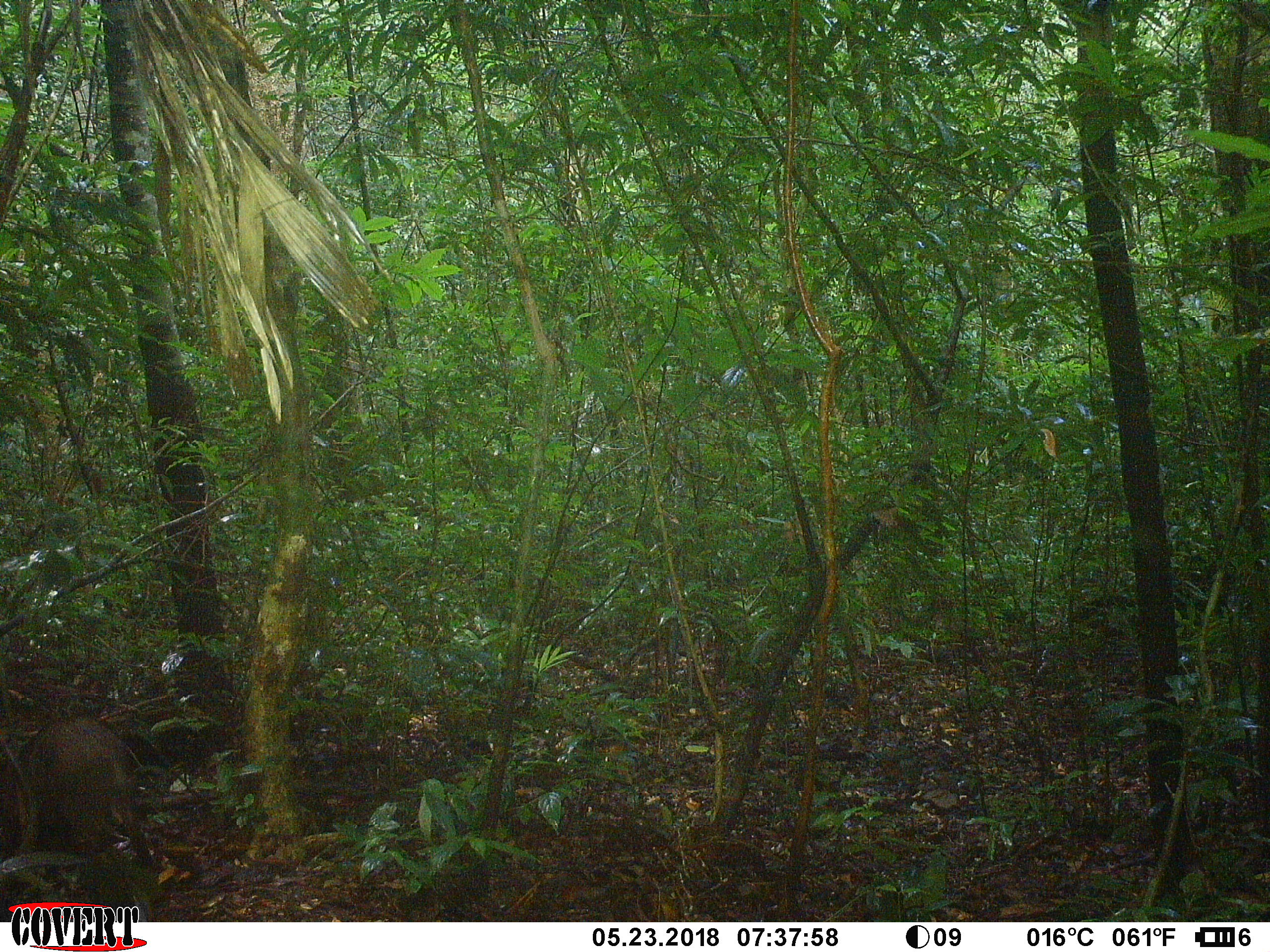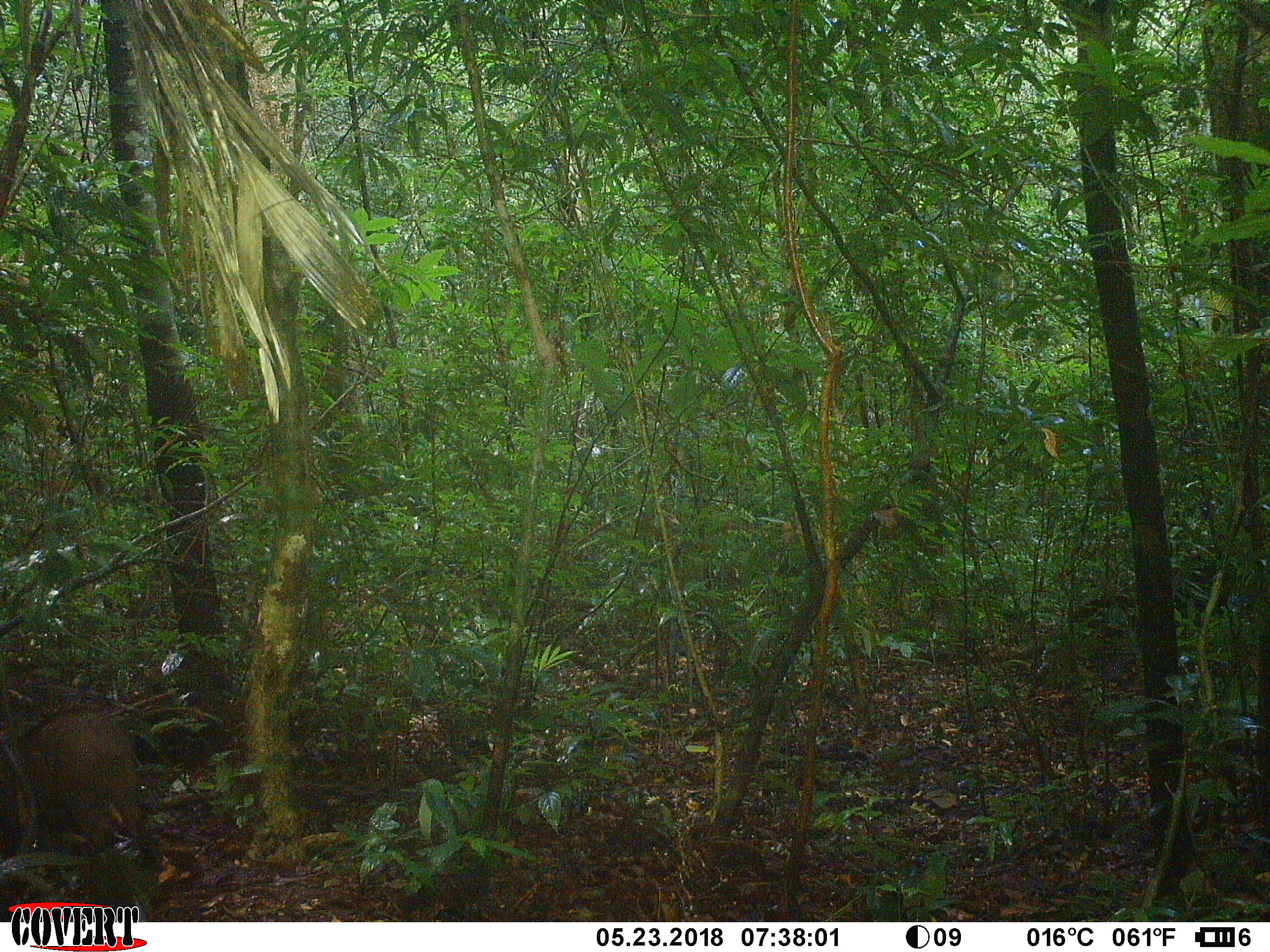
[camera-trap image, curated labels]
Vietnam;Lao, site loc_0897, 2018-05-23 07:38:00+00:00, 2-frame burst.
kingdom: Animalia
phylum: Chordata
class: Mammalia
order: Artiodactyla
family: Suidae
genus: Sus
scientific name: Sus scrofa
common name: eurasian wild pig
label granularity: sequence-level